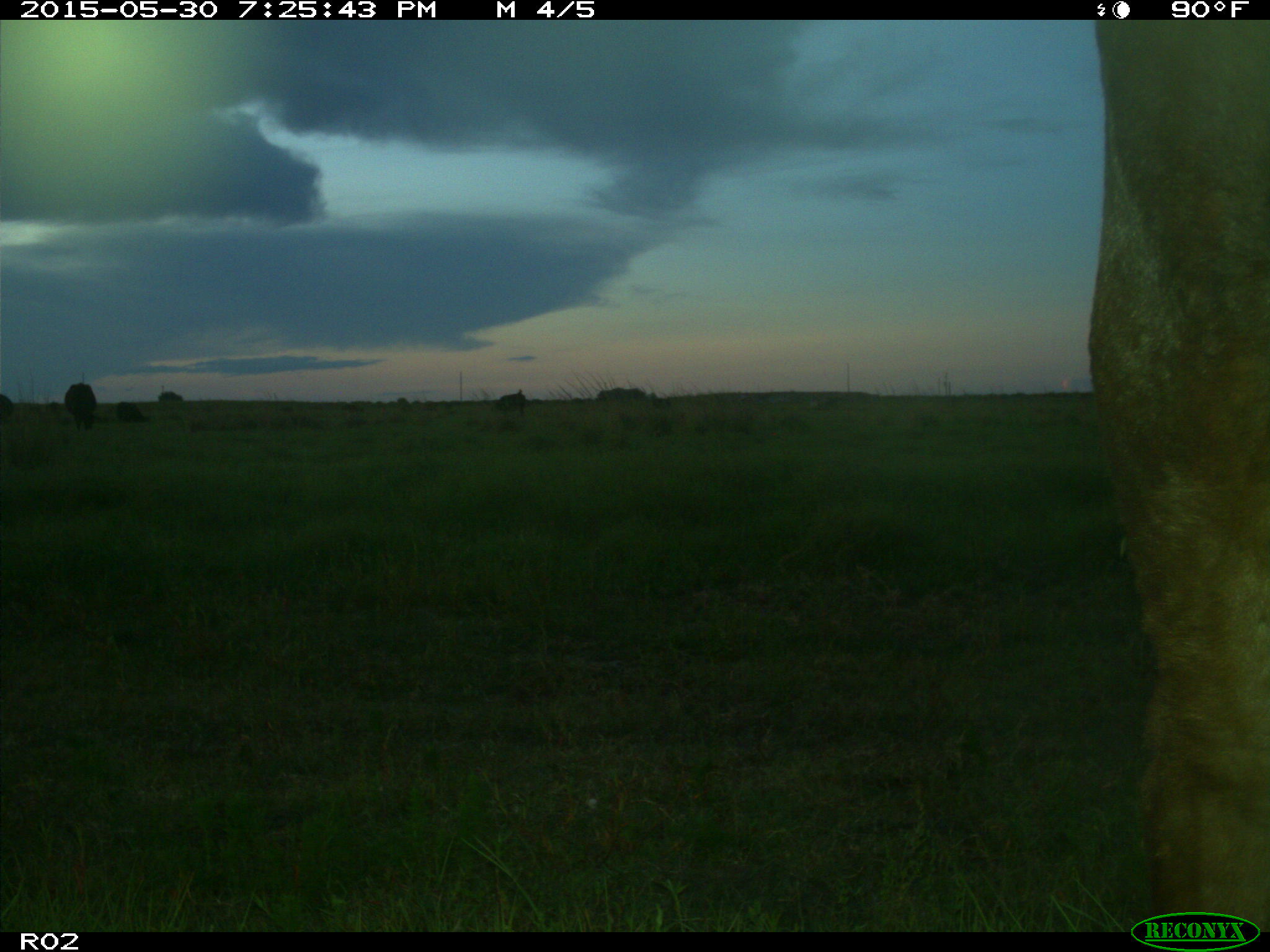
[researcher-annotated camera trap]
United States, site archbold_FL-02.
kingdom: Animalia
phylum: Chordata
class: Mammalia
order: Artiodactyla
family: Bovidae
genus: Bos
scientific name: Bos taurus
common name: domestic cow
Bos taurus (domestic cow).